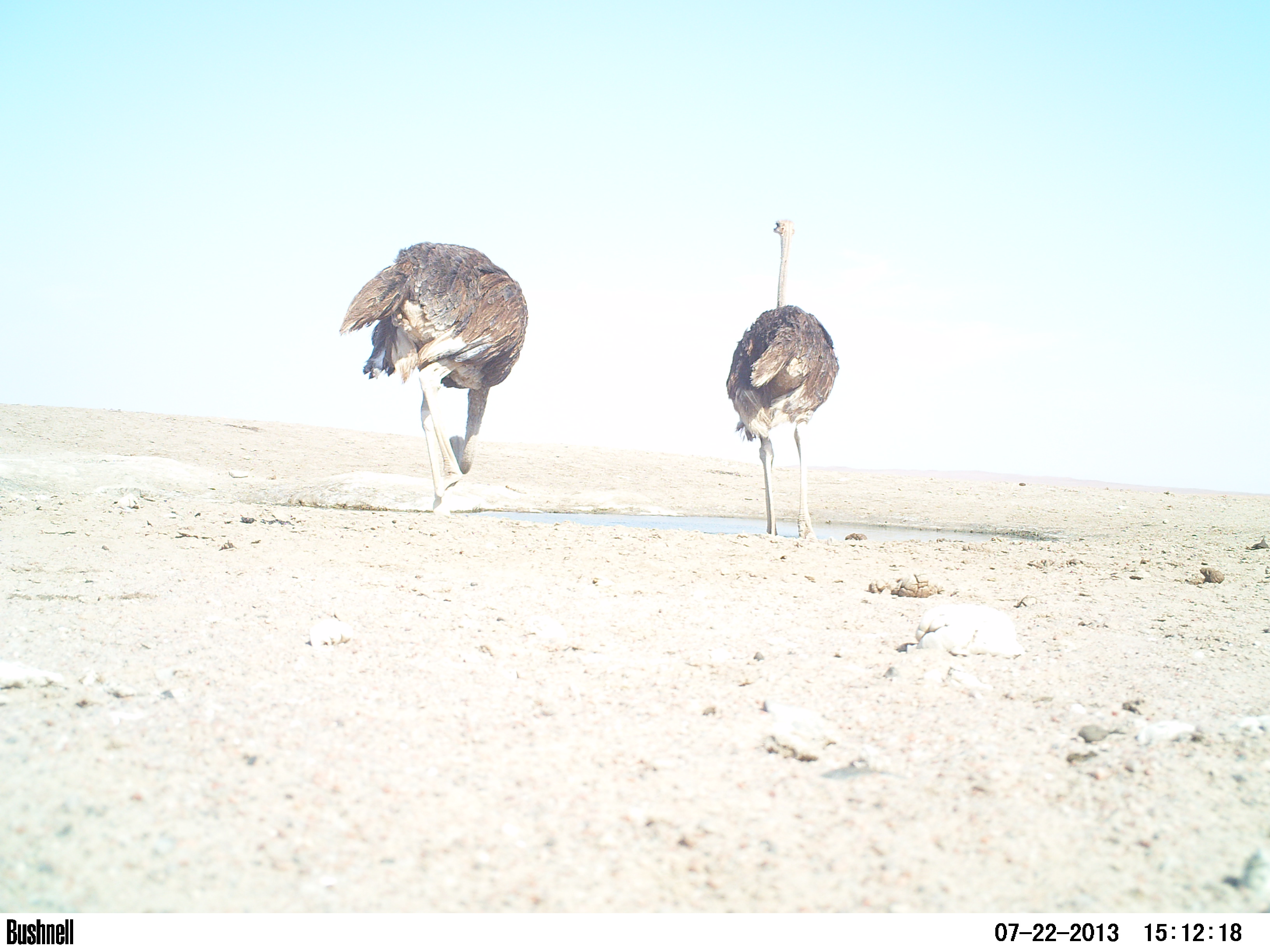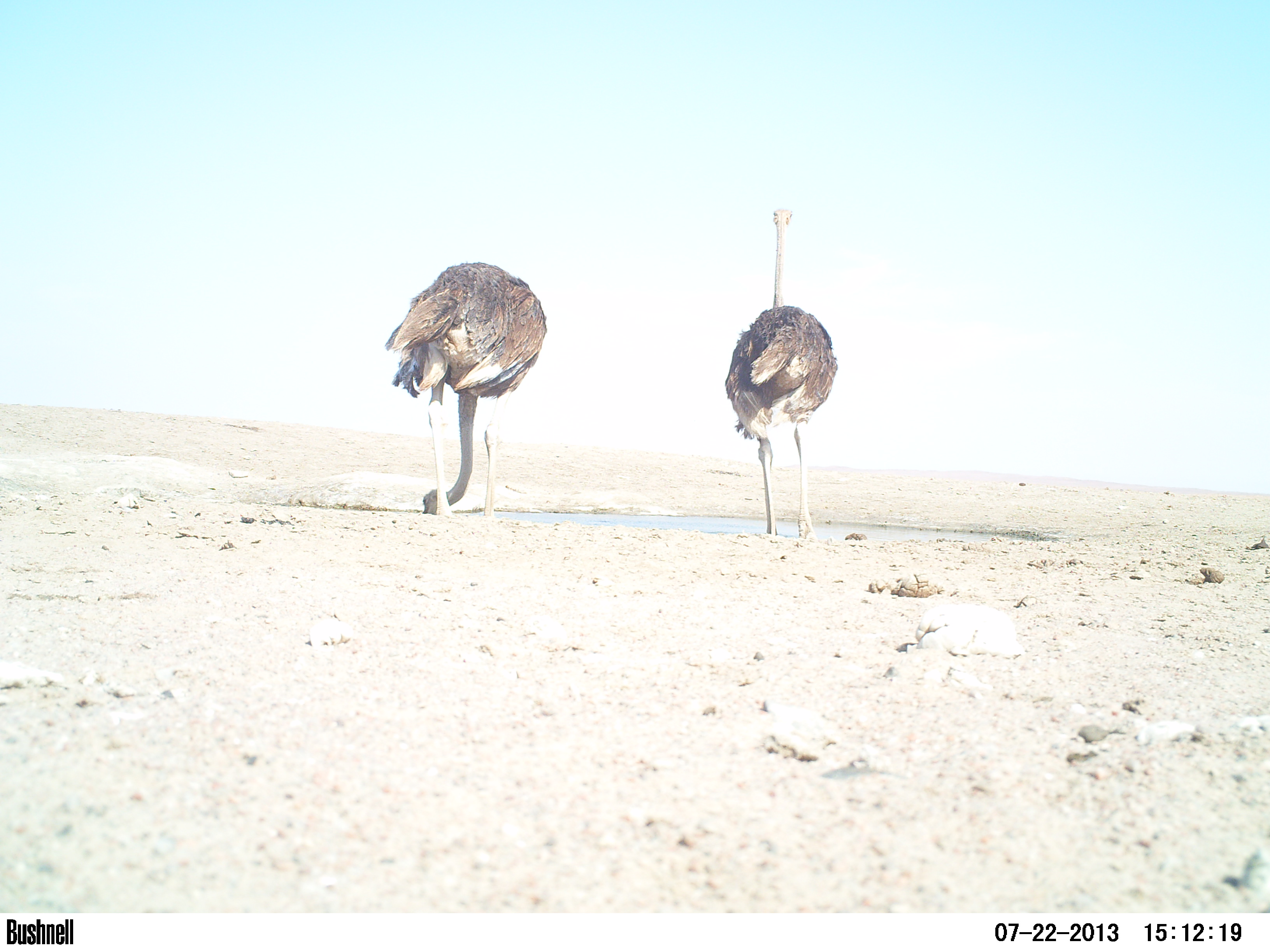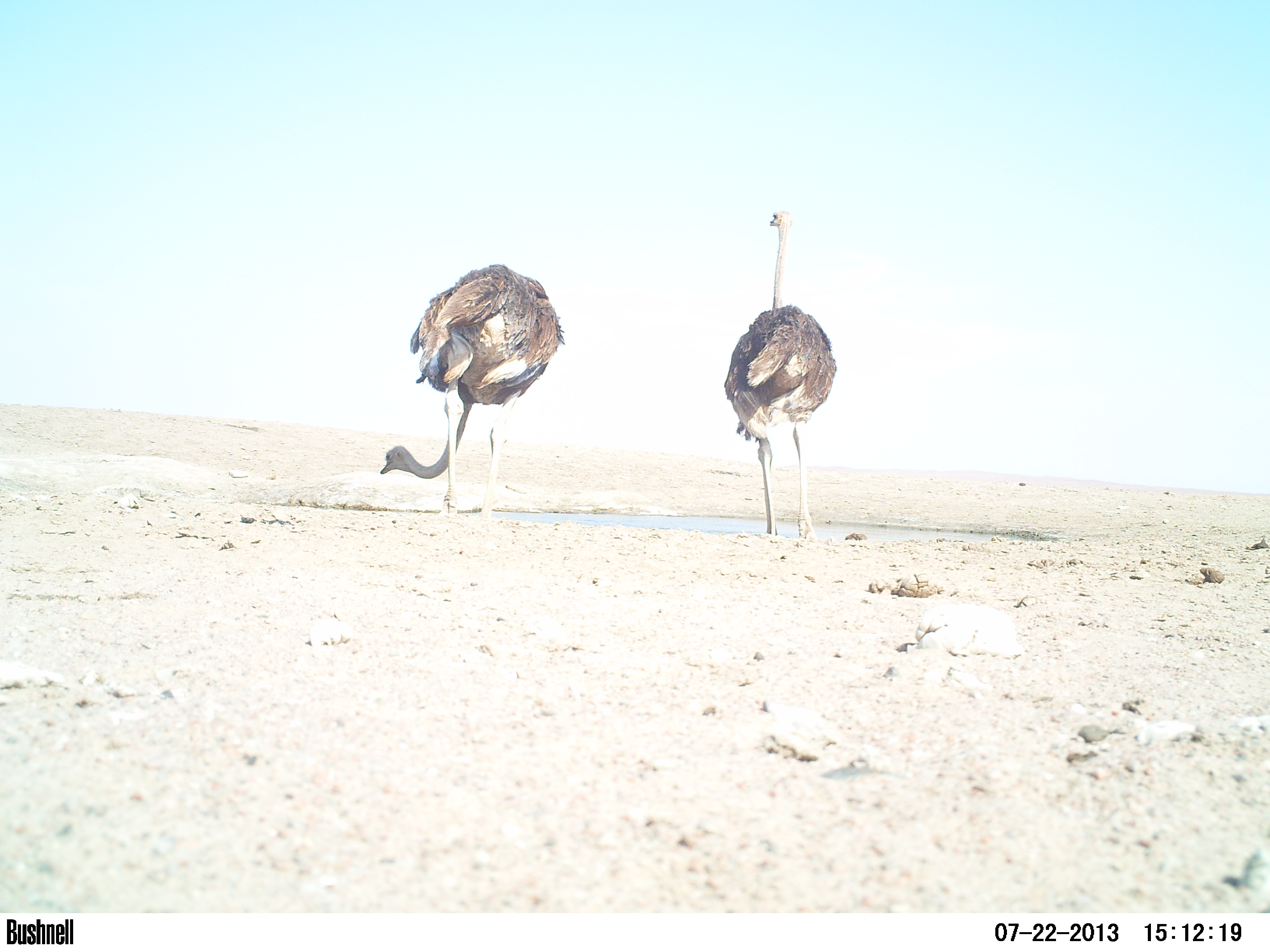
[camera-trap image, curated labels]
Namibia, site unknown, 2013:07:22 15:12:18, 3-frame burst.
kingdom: Animalia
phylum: Chordata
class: Aves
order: Struthioniformes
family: Struthionidae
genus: Struthio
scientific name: Struthio camelus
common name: common ostrich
Struthio camelus (common ostrich).